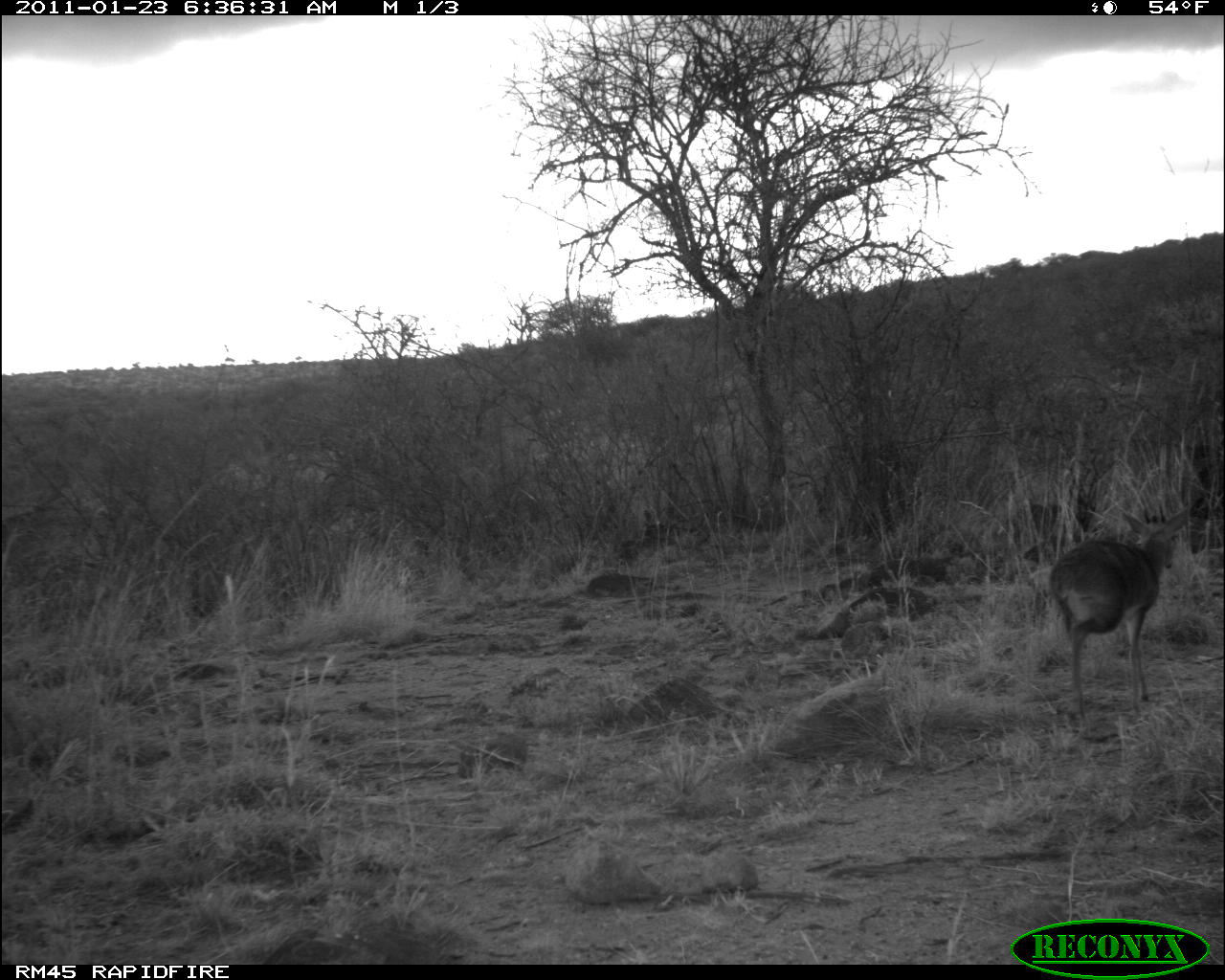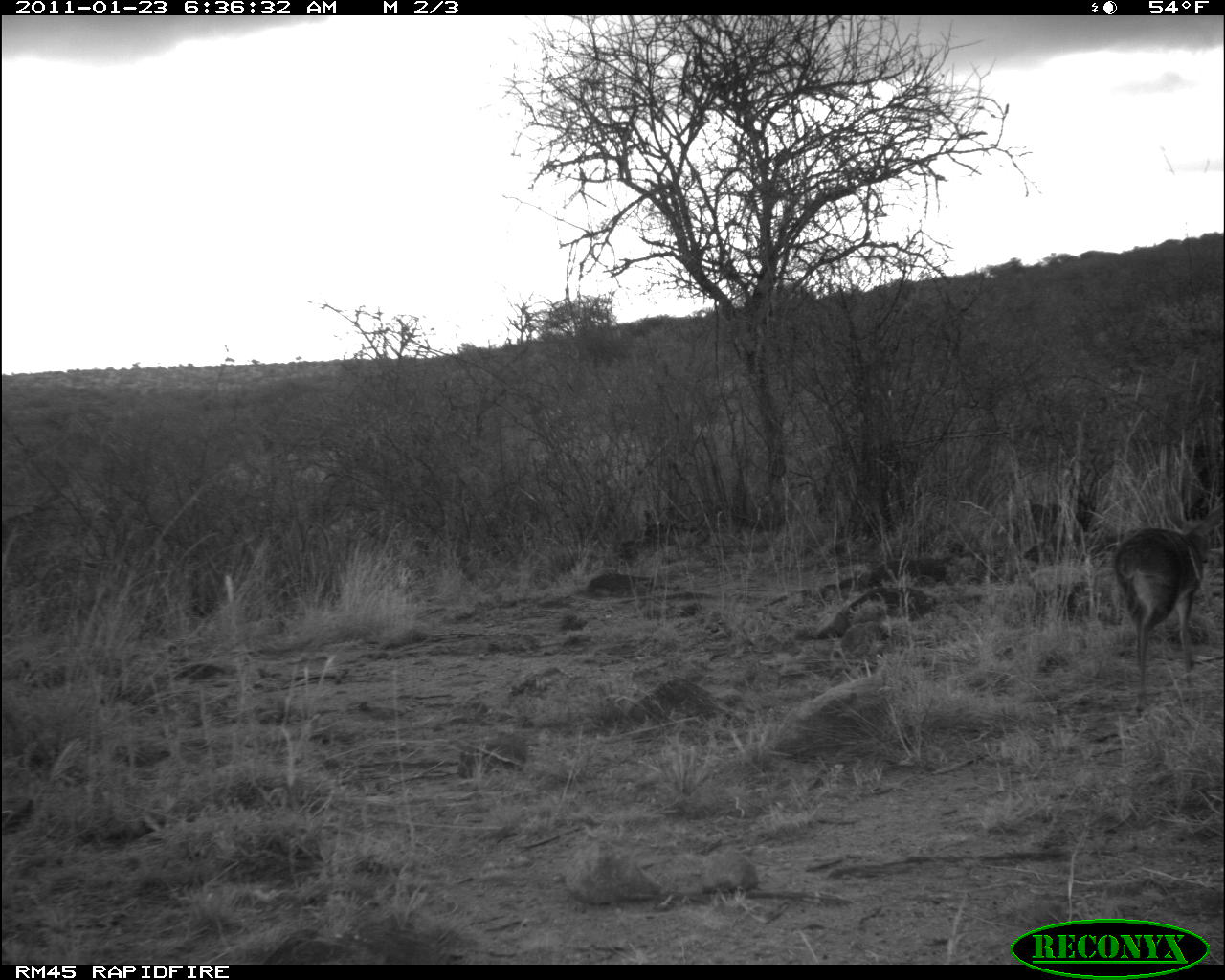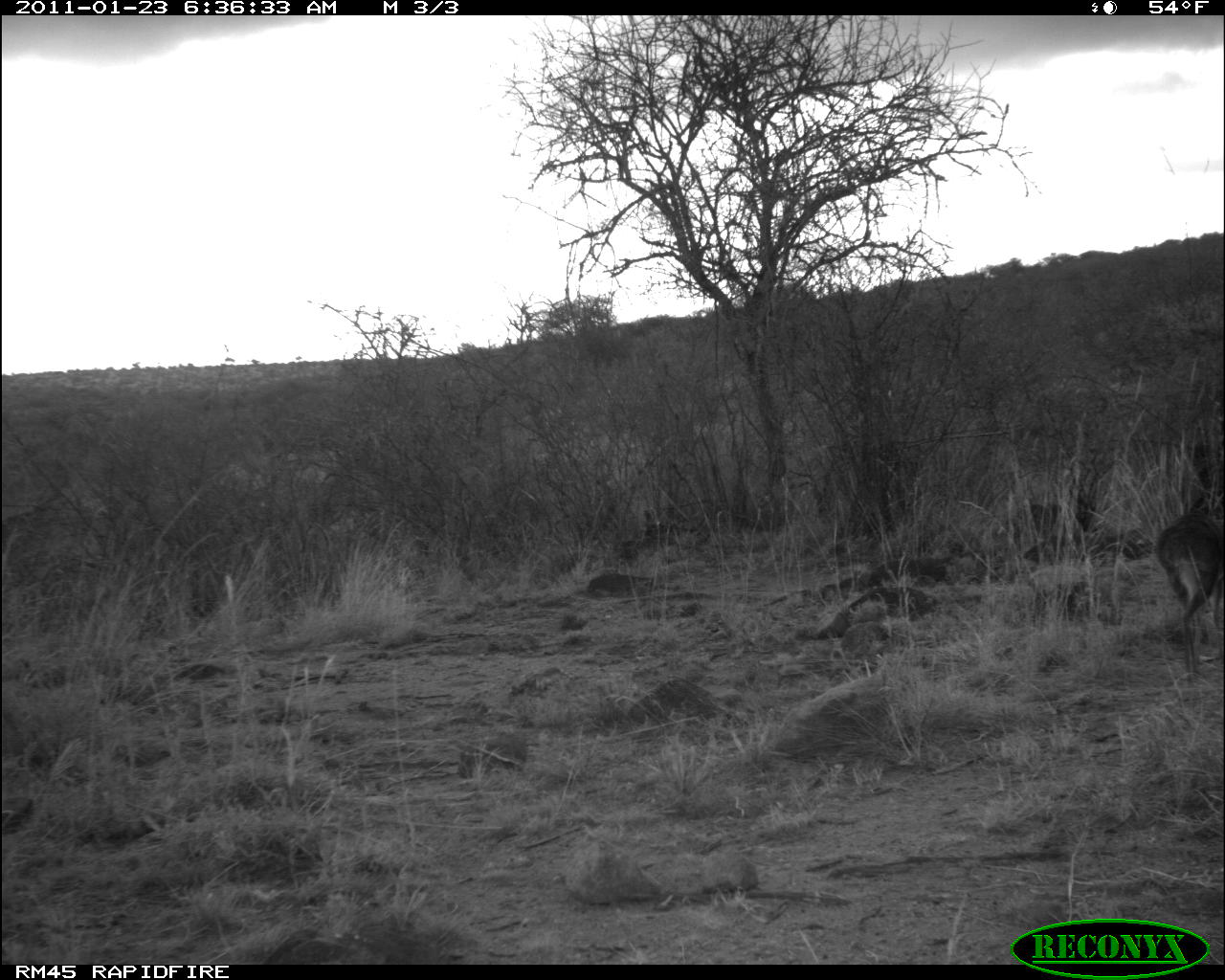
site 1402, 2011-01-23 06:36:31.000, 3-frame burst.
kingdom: Animalia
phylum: Chordata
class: Mammalia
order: Artiodactyla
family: Bovidae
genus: Madoqua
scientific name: Madoqua guentheri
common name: günther's dik-dik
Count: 1.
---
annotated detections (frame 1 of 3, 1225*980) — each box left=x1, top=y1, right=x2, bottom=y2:
madoqua guentheri: left=1046, top=507, right=1189, bottom=724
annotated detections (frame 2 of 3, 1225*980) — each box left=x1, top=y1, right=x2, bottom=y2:
madoqua guentheri: left=1112, top=485, right=1221, bottom=717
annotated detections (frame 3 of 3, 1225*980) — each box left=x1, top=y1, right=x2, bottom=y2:
madoqua guentheri: left=1154, top=496, right=1225, bottom=681